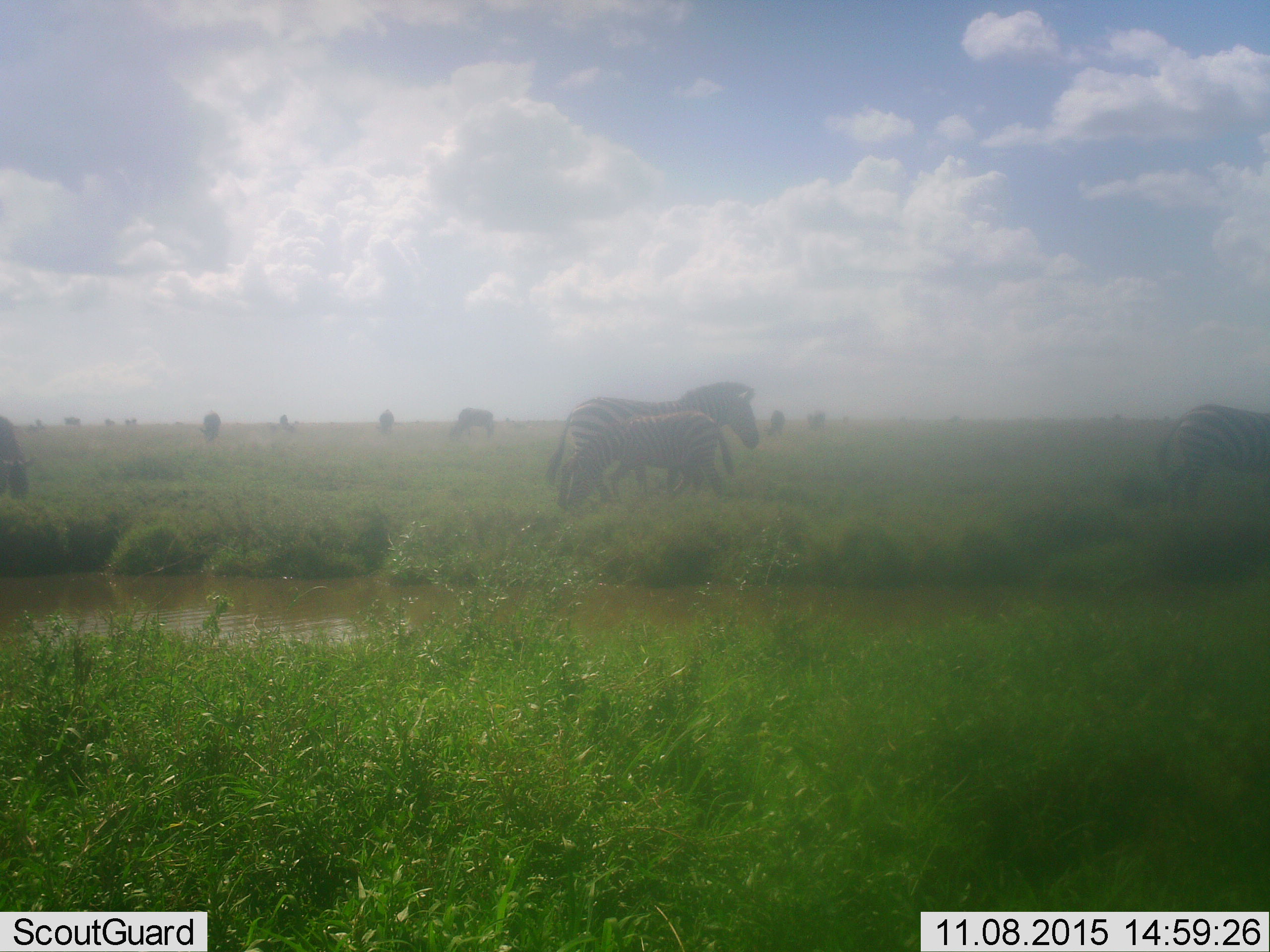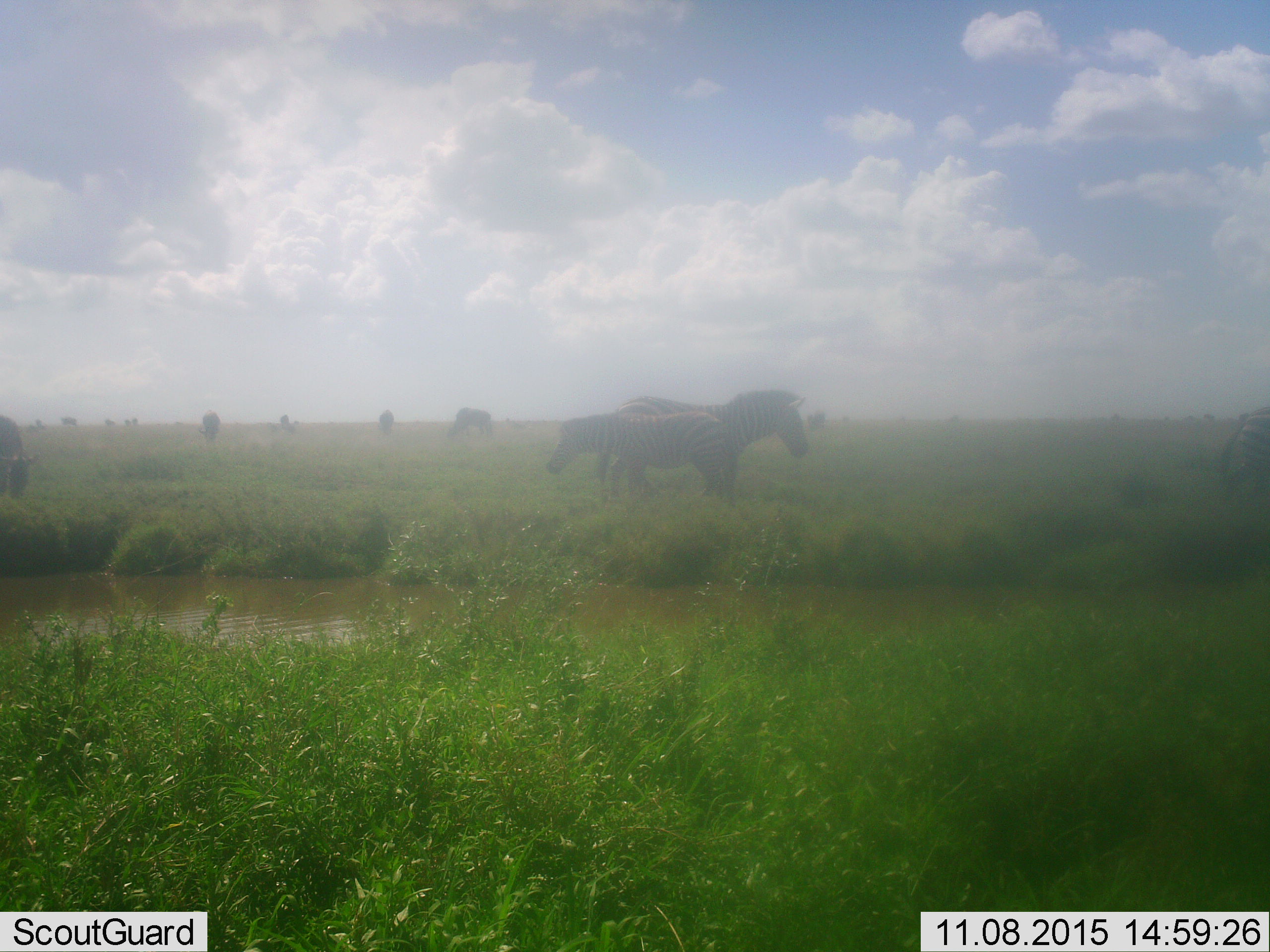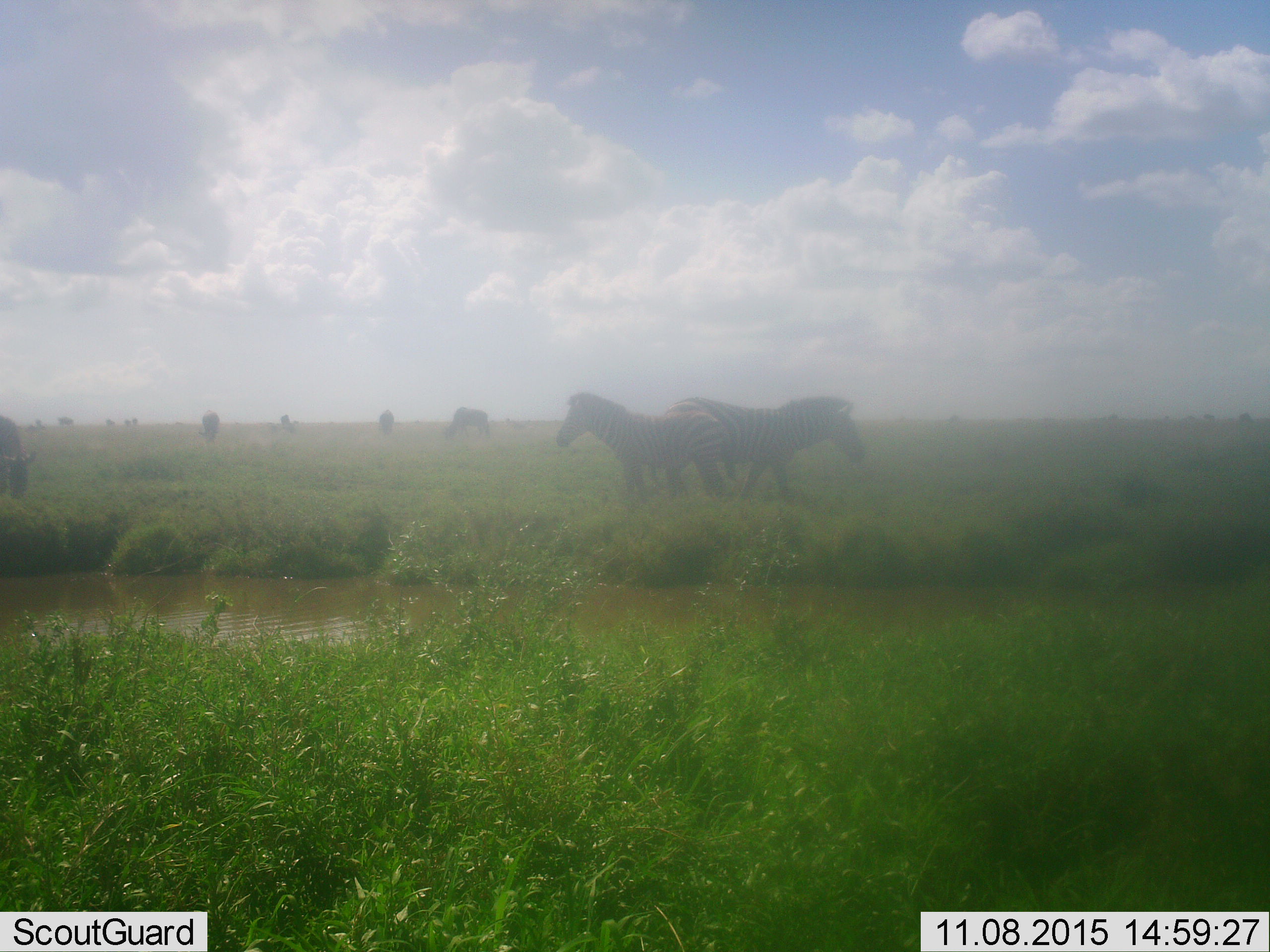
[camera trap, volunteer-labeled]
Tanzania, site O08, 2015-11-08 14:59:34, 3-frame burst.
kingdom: Animalia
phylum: Chordata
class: Mammalia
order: Perissodactyla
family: Equidae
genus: Equus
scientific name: Equus quagga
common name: plains zebra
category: zebra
Zebra (plains zebra) (Equus quagga), count 11-50. Behavior (volunteer vote fractions): standing 33%, resting 0%, moving 67%, interacting 22%. Young present (vote fraction): 33%. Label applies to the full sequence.